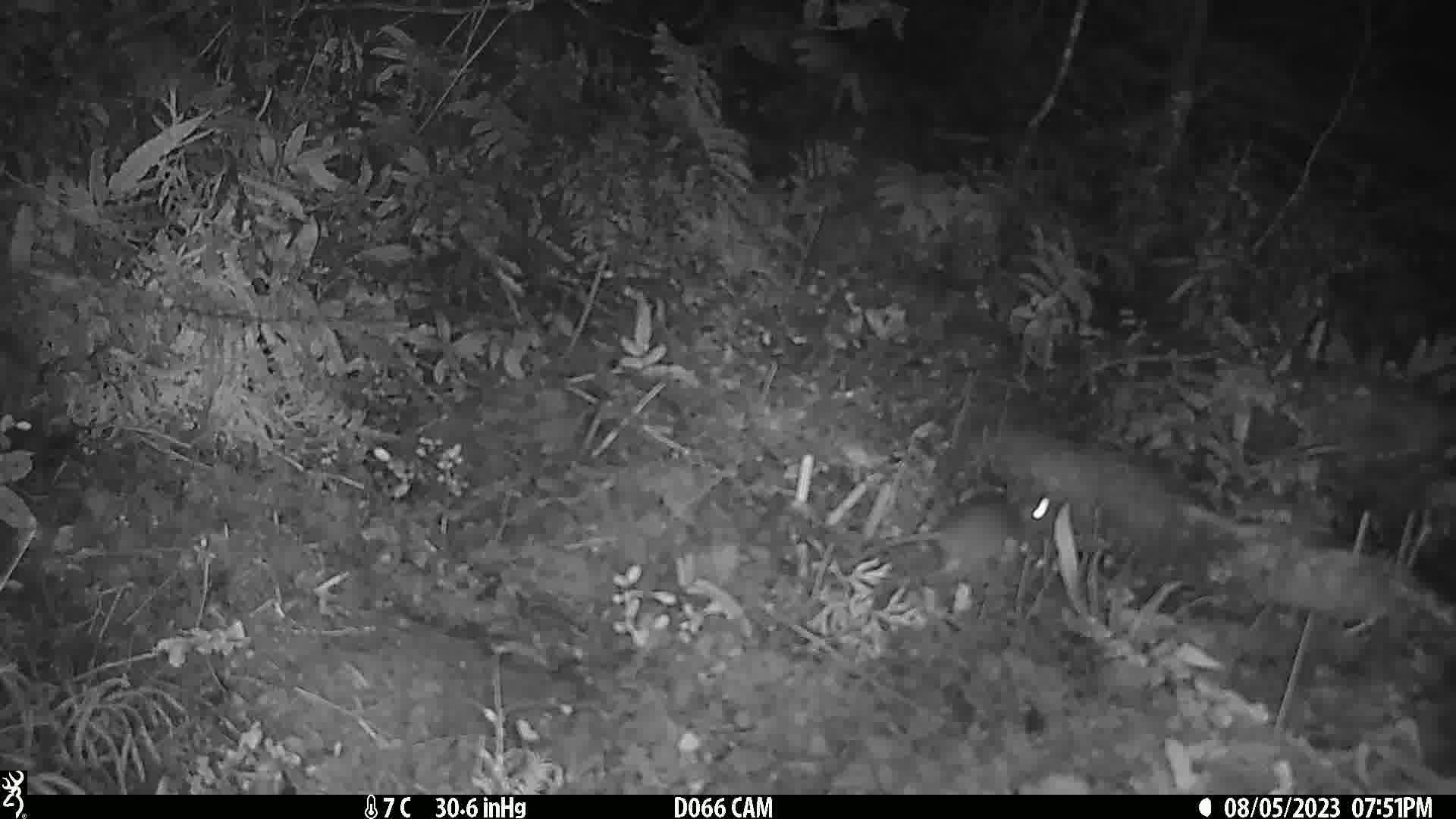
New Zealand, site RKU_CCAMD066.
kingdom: Animalia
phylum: Chordata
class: Mammalia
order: Rodentia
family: Muridae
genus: Rattus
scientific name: Rattus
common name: rat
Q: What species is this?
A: Rat (Rattus).